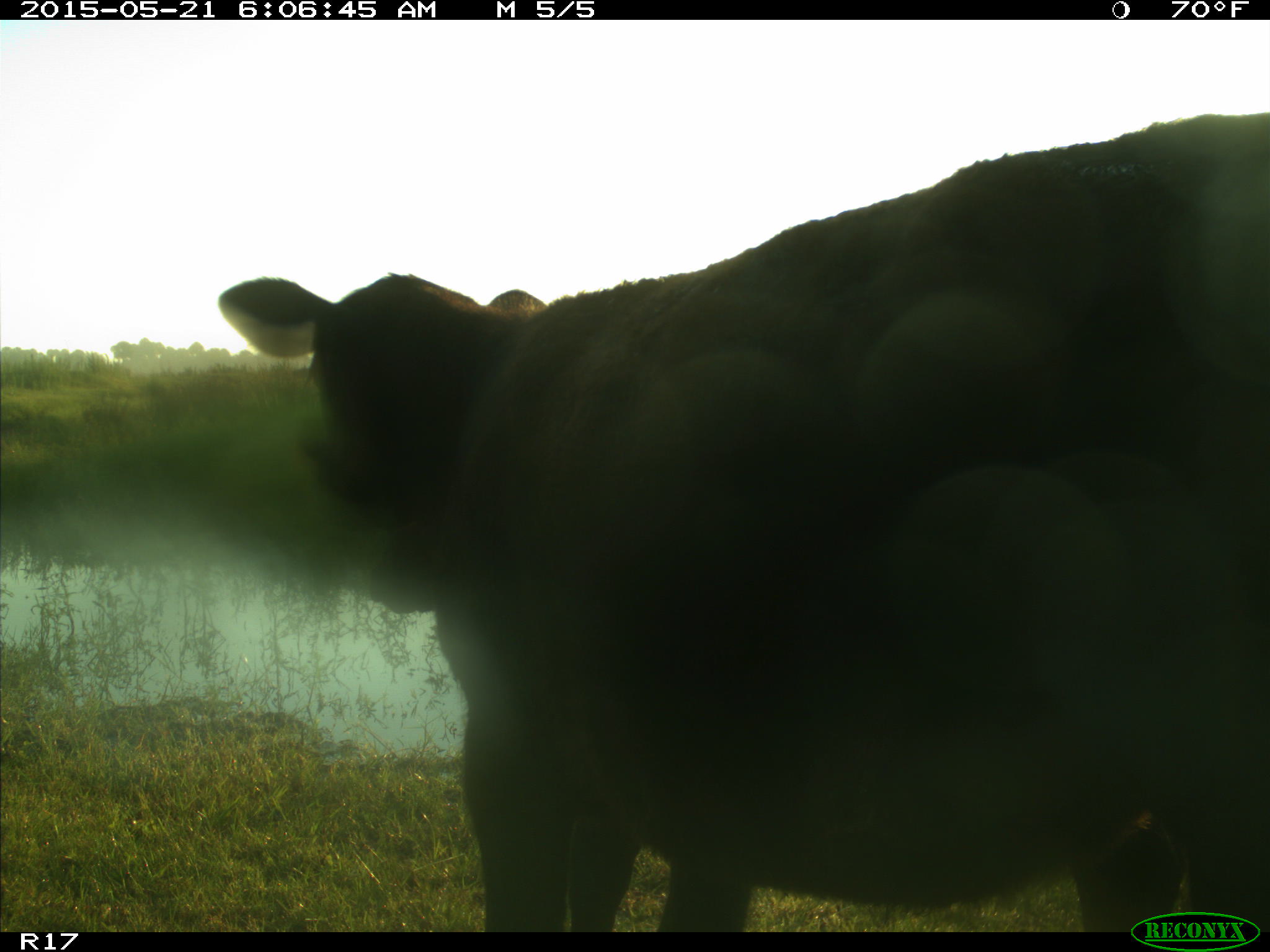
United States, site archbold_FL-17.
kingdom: Animalia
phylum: Chordata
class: Mammalia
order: Artiodactyla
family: Bovidae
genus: Bos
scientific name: Bos taurus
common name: domestic cow